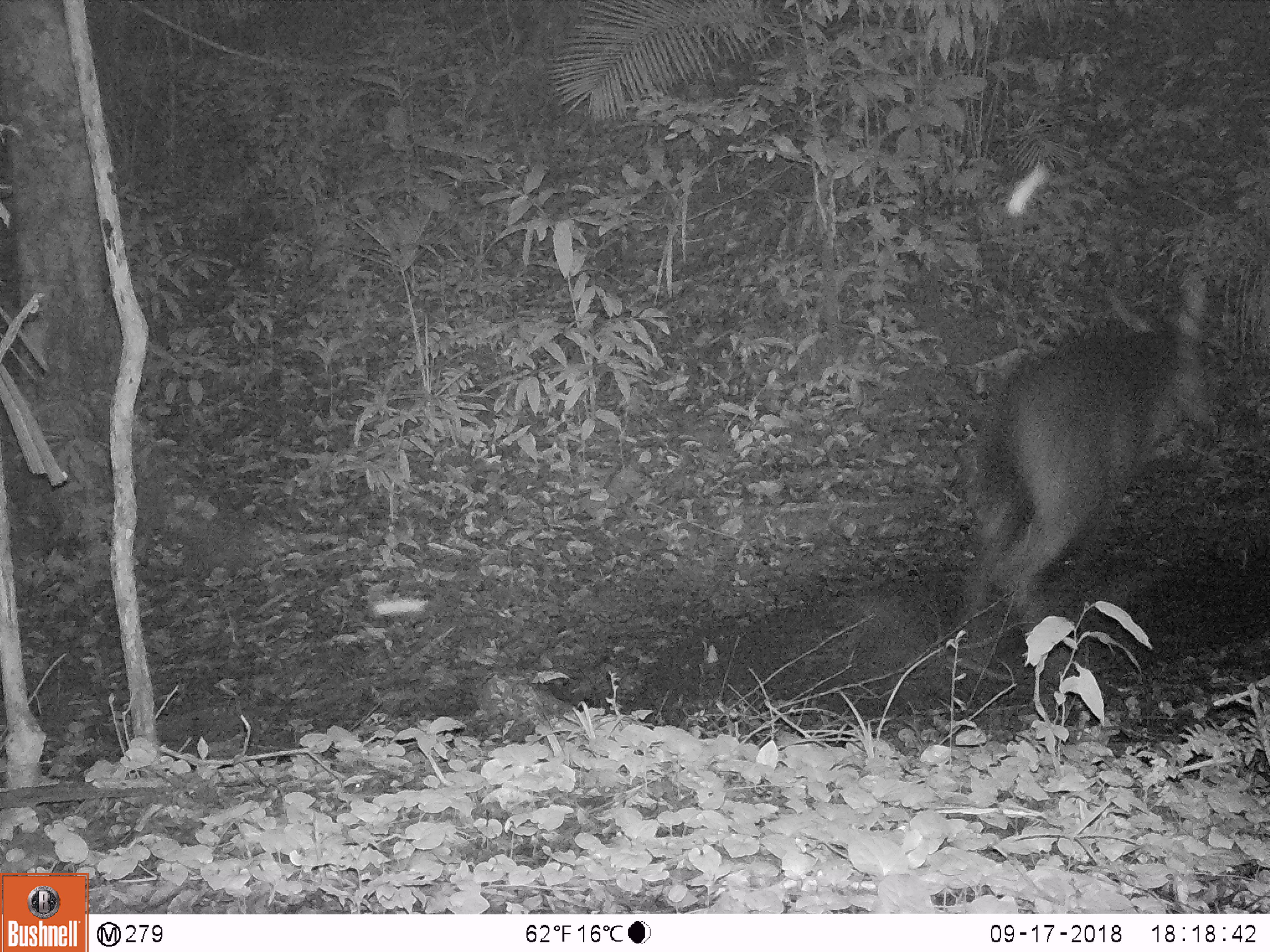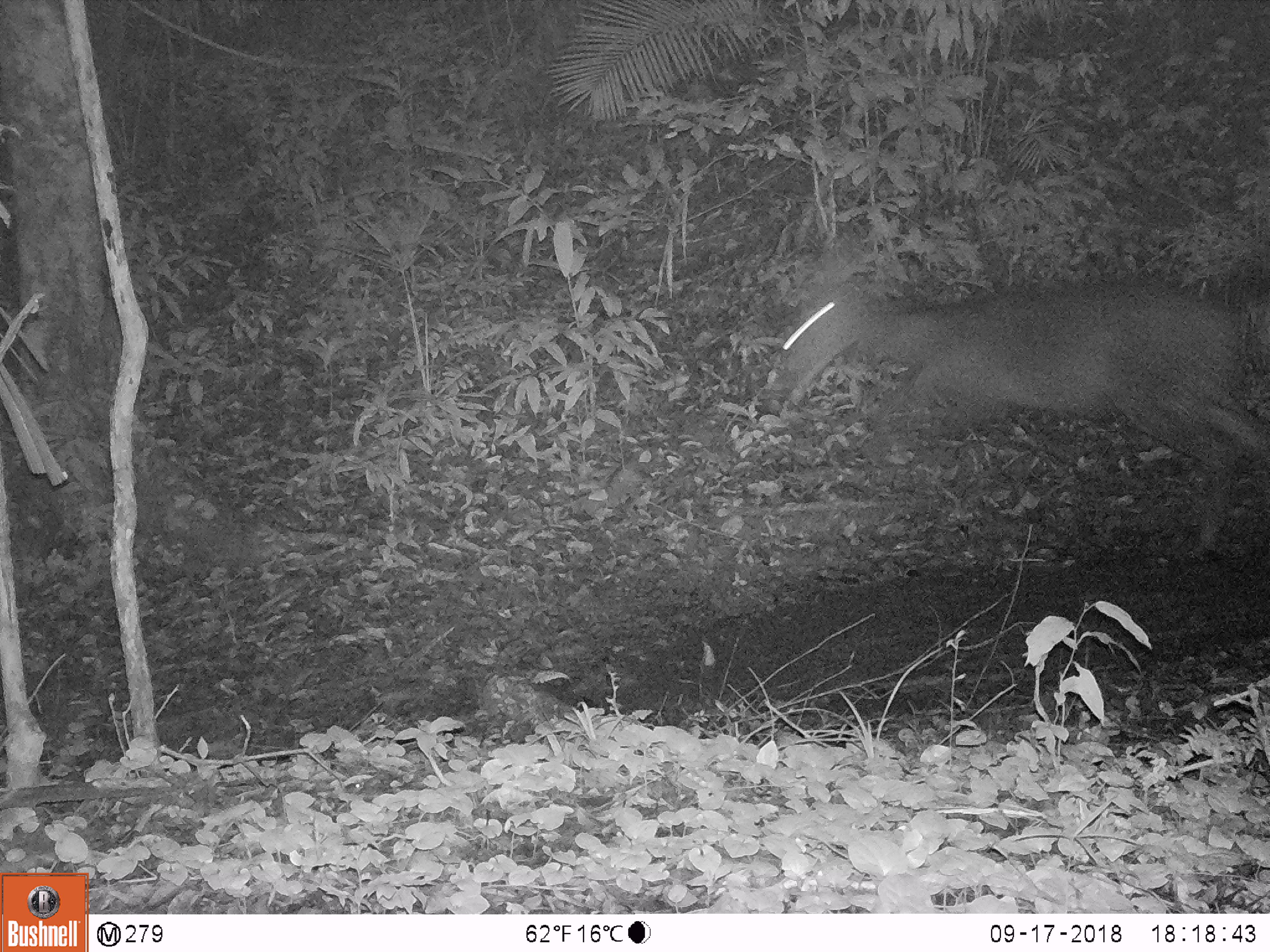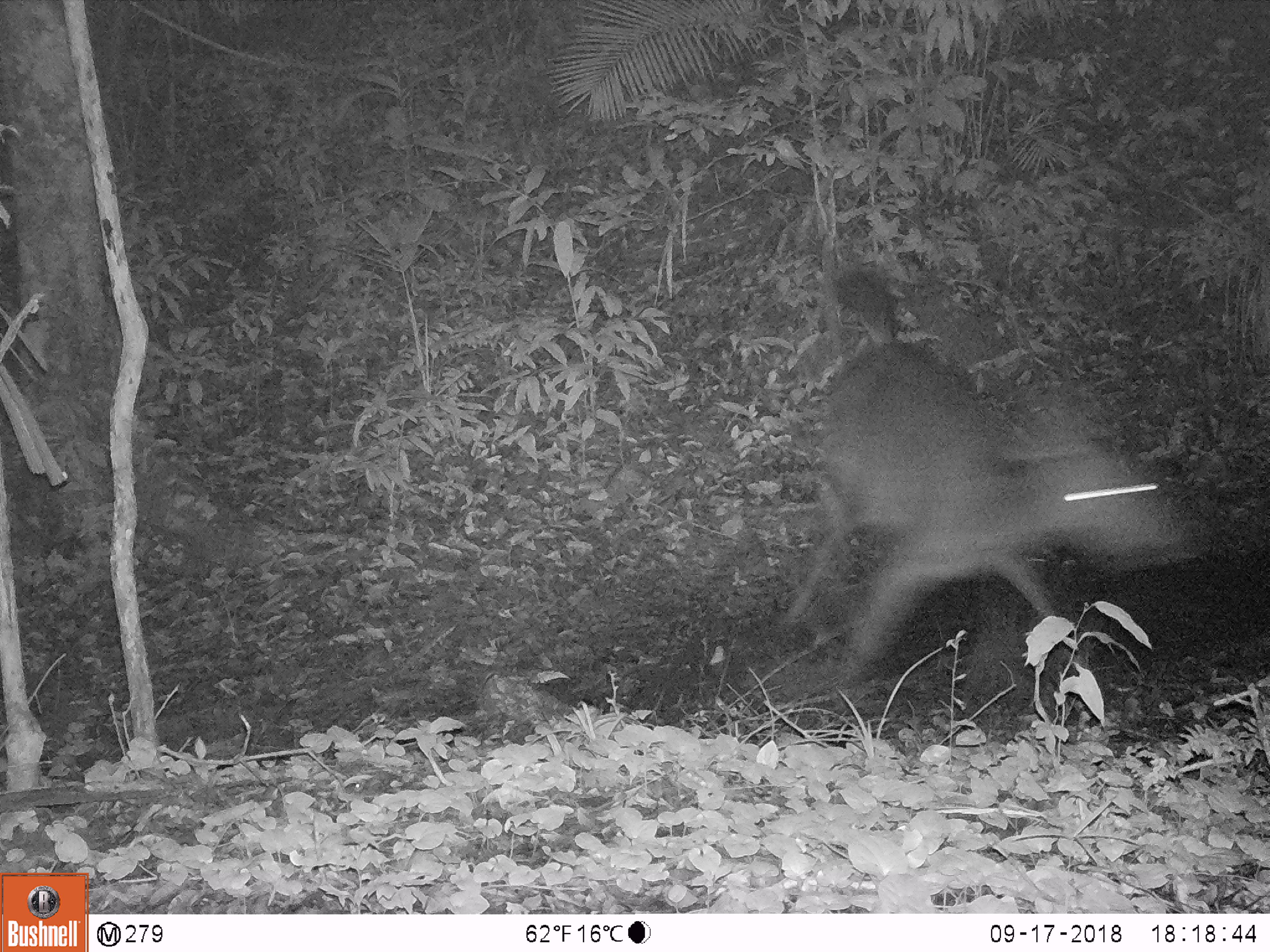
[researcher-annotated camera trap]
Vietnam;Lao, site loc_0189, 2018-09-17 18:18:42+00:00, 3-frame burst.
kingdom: Animalia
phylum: Chordata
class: Mammalia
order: Artiodactyla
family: Cervidae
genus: Rusa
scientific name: Rusa unicolor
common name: sambar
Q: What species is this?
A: Sambar (Rusa unicolor).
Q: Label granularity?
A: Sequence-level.